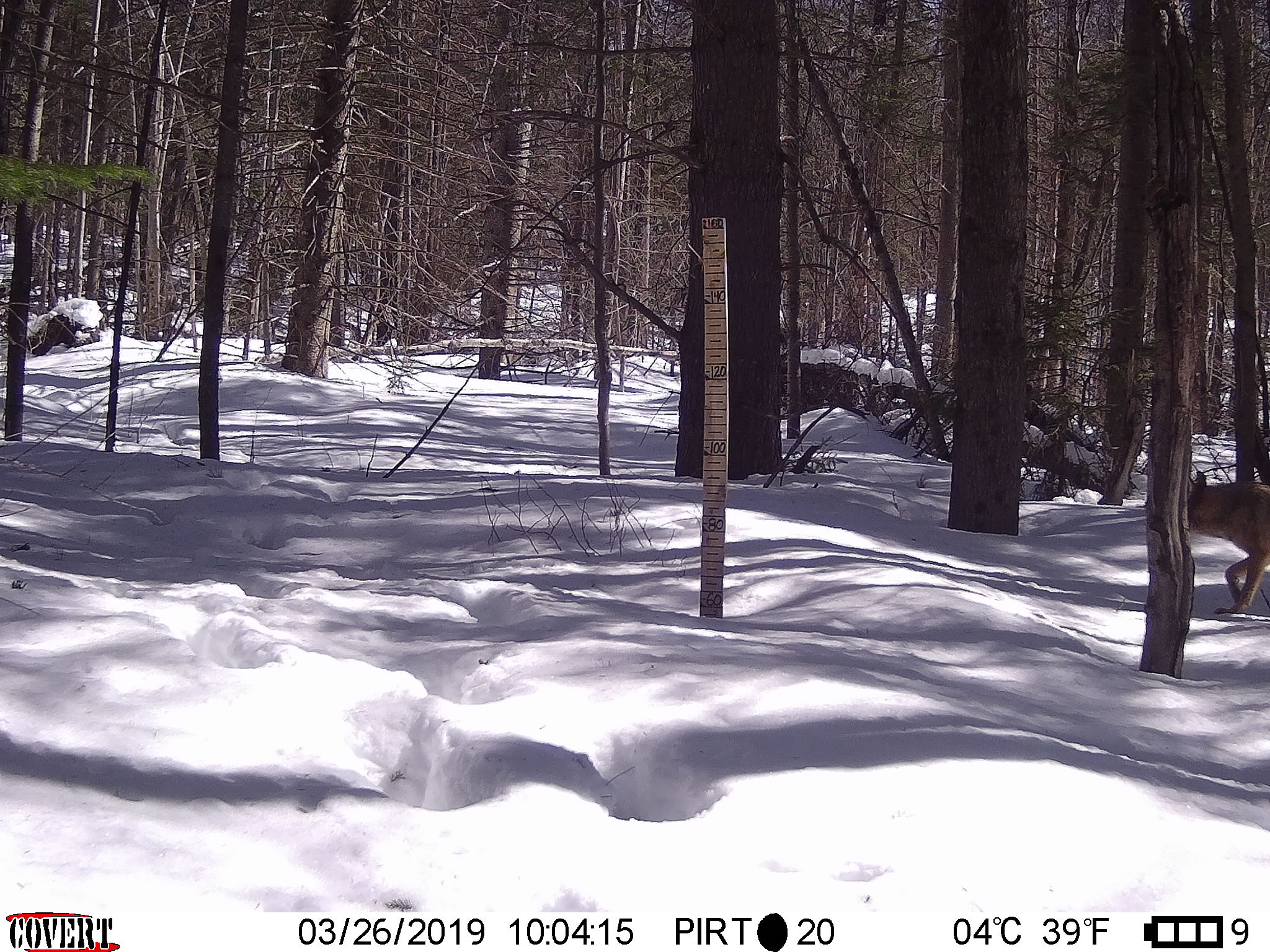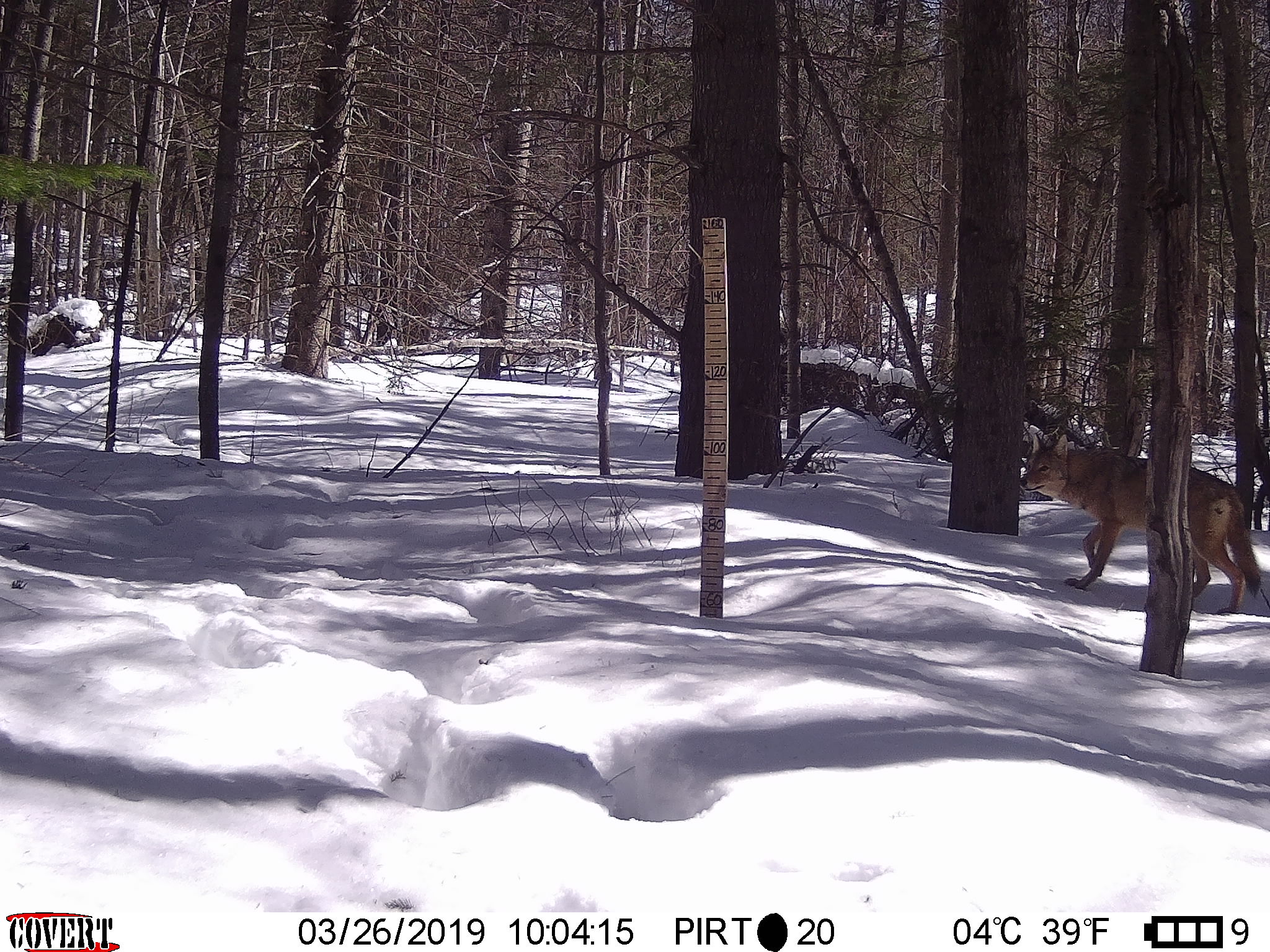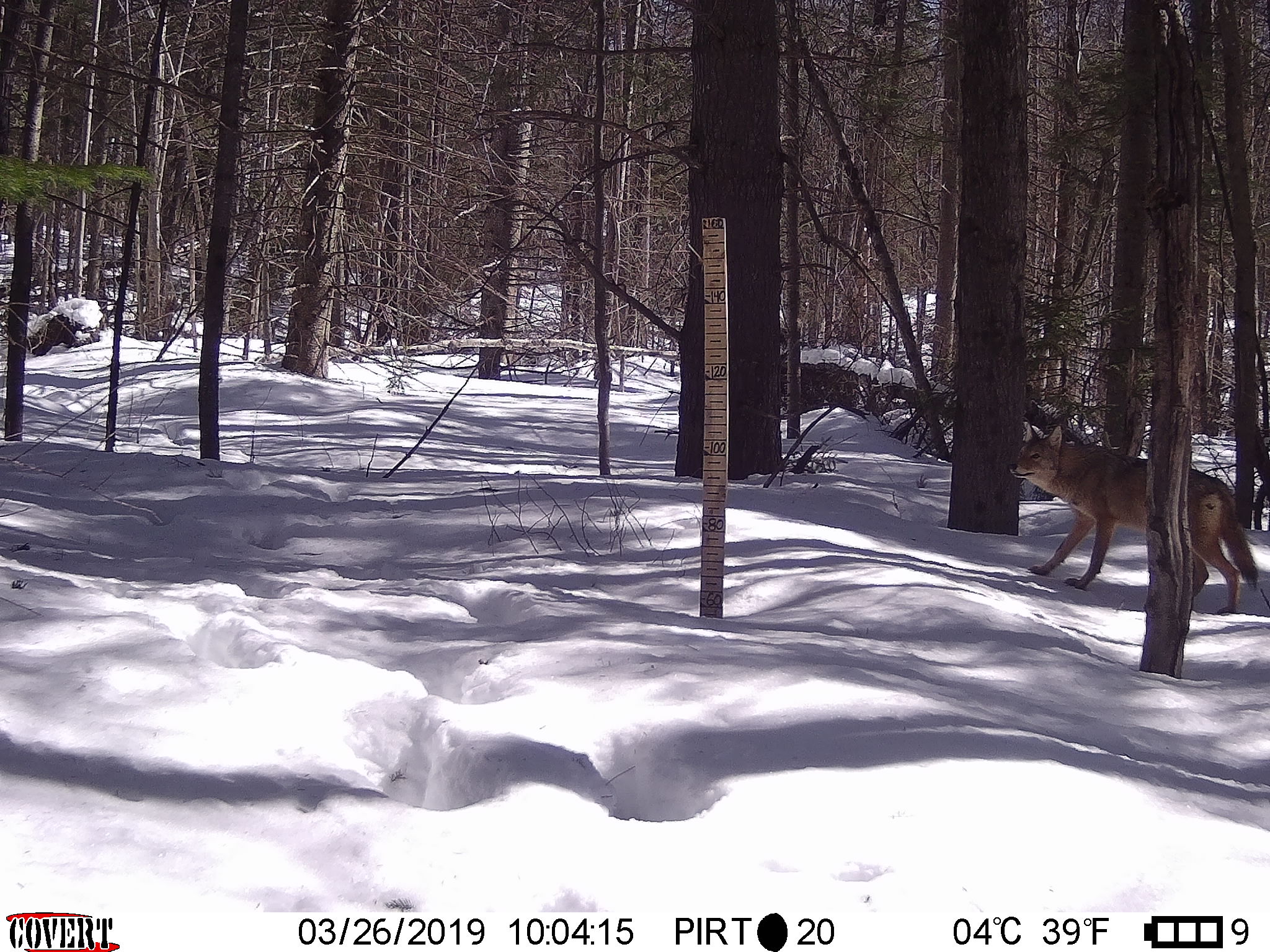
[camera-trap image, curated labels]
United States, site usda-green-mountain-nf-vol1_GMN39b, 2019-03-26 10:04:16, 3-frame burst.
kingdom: Animalia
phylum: Chordata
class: Mammalia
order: Carnivora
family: Canidae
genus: Canis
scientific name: Canis latrans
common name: coyote